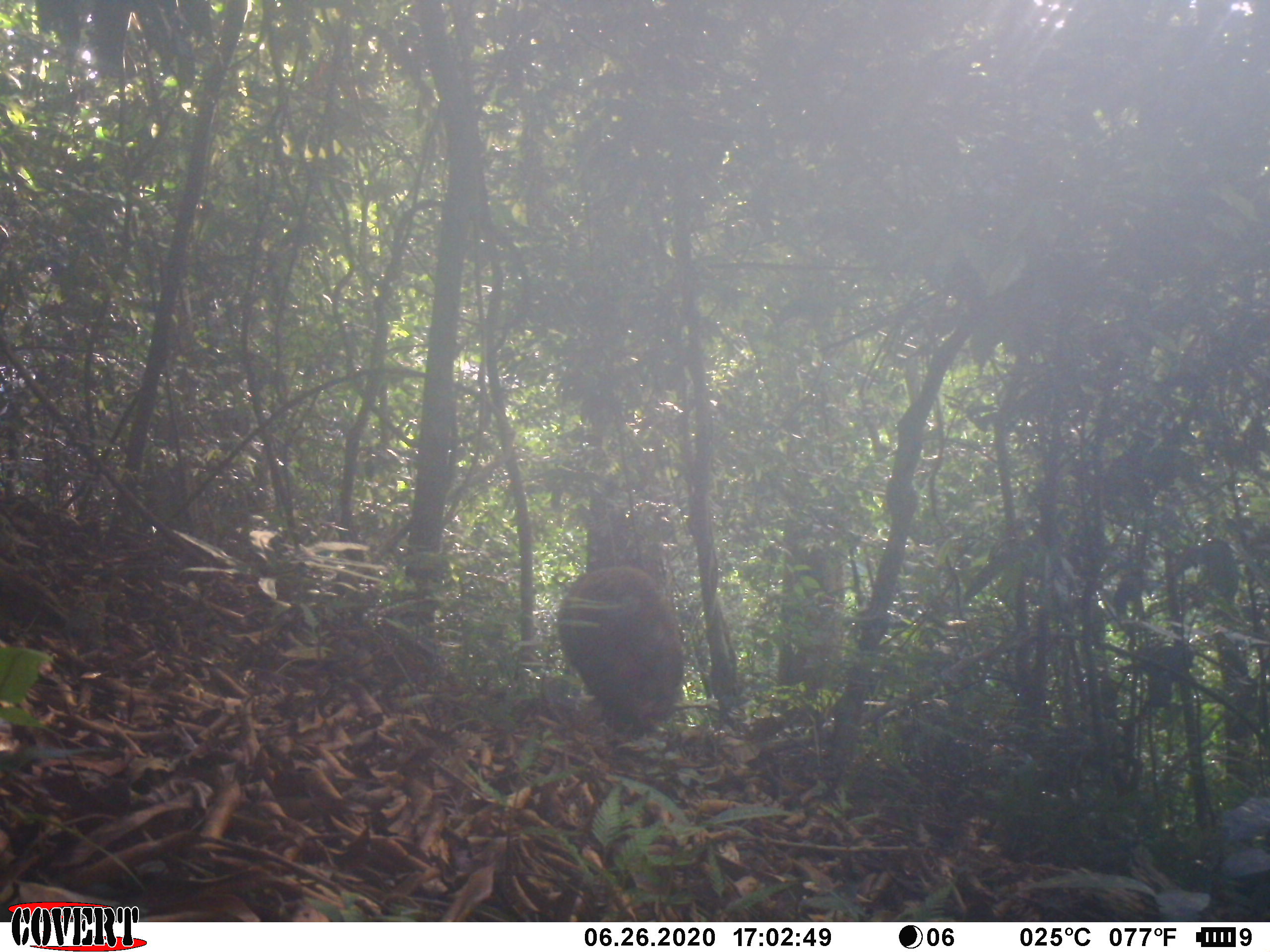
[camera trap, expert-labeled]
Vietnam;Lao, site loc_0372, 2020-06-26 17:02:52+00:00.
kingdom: Animalia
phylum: Chordata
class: Mammalia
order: Primates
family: Cercopithecidae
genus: Macaca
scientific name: Macaca arctoides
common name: stump-tailed macaque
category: stump tailed macaque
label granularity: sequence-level